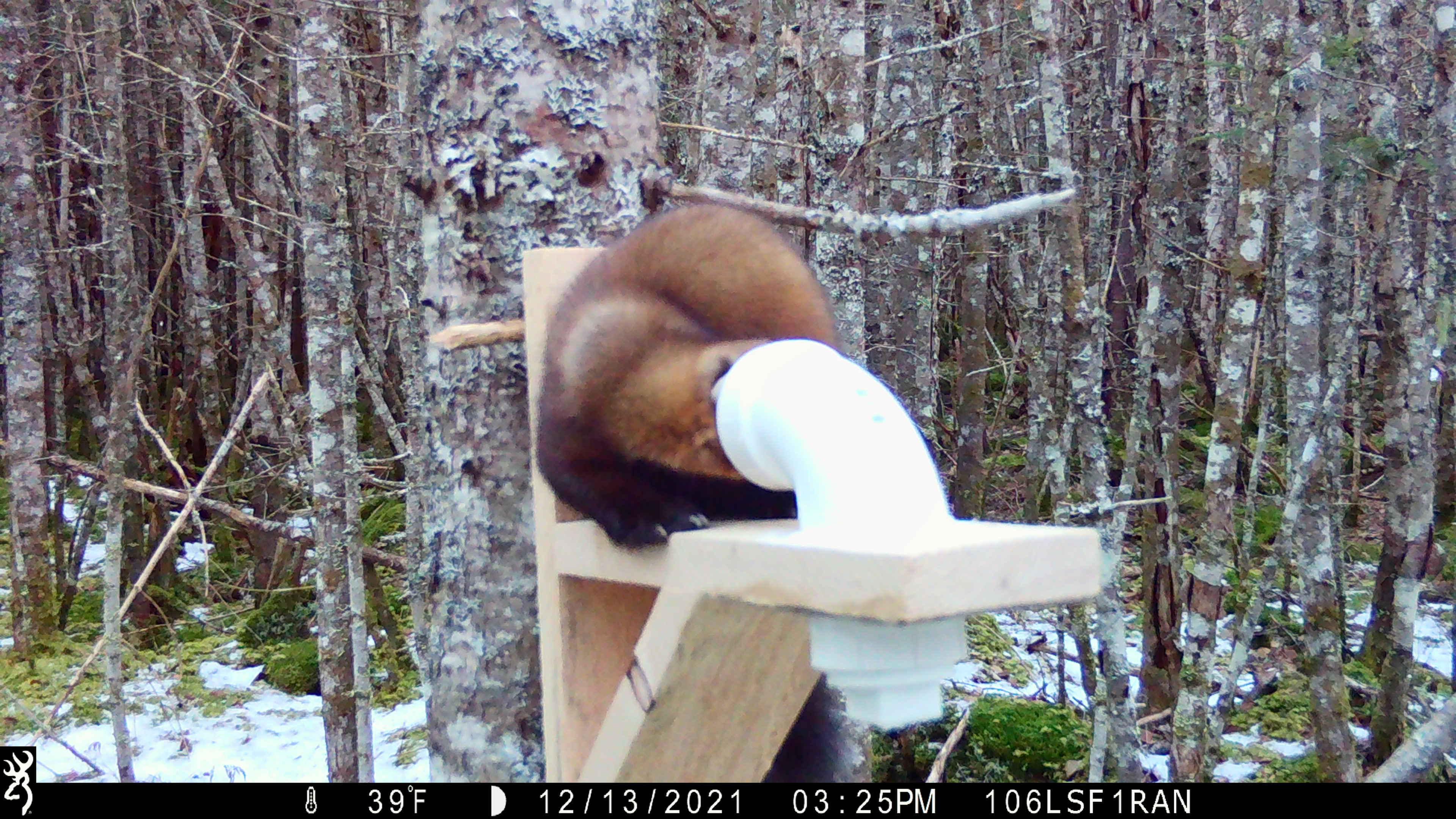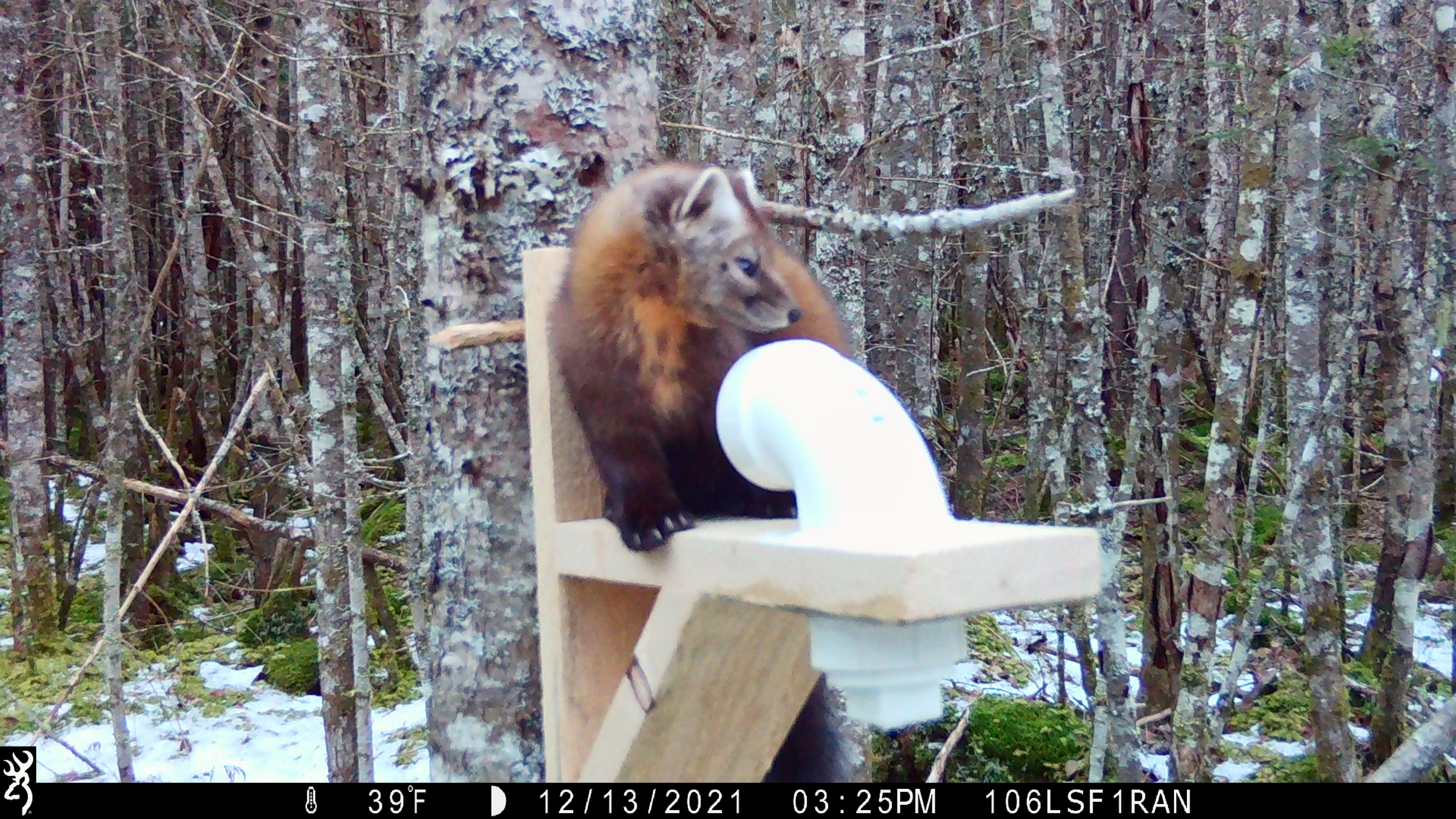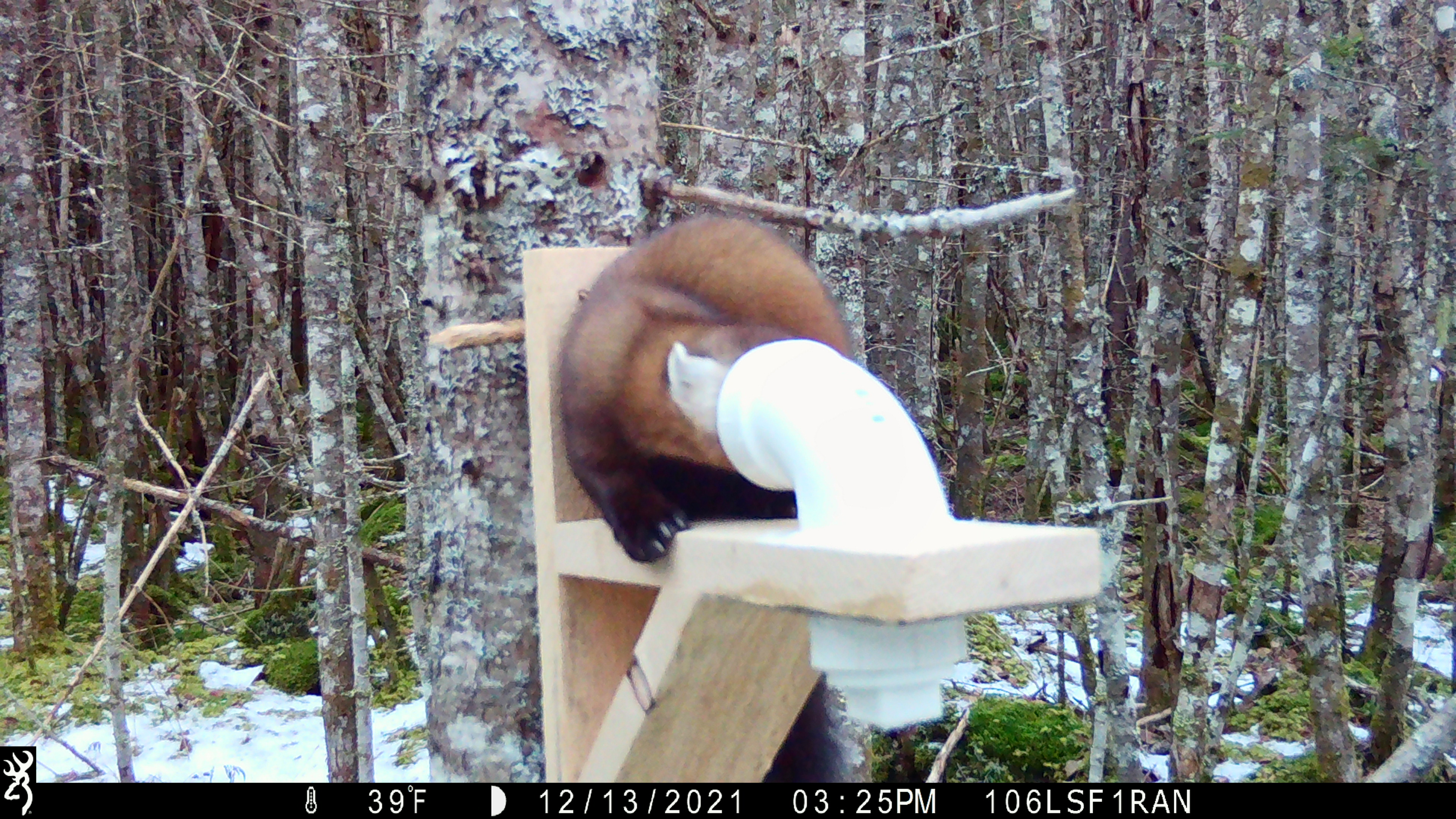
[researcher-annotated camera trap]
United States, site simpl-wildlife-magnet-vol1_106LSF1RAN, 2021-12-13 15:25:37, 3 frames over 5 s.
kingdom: Animalia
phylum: Chordata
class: Mammalia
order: Carnivora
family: Mustelidae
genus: Martes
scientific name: Martes americana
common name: american marten